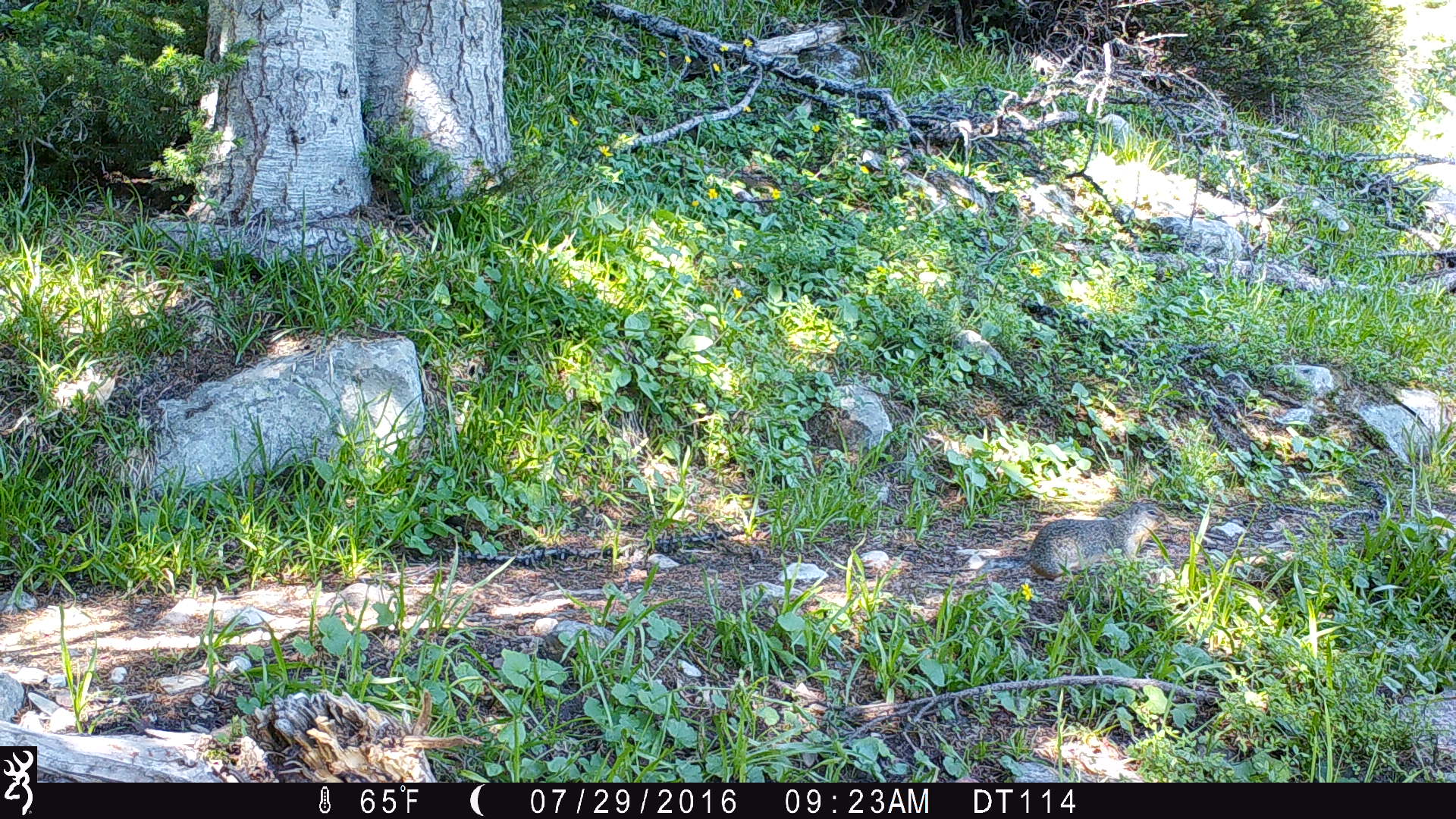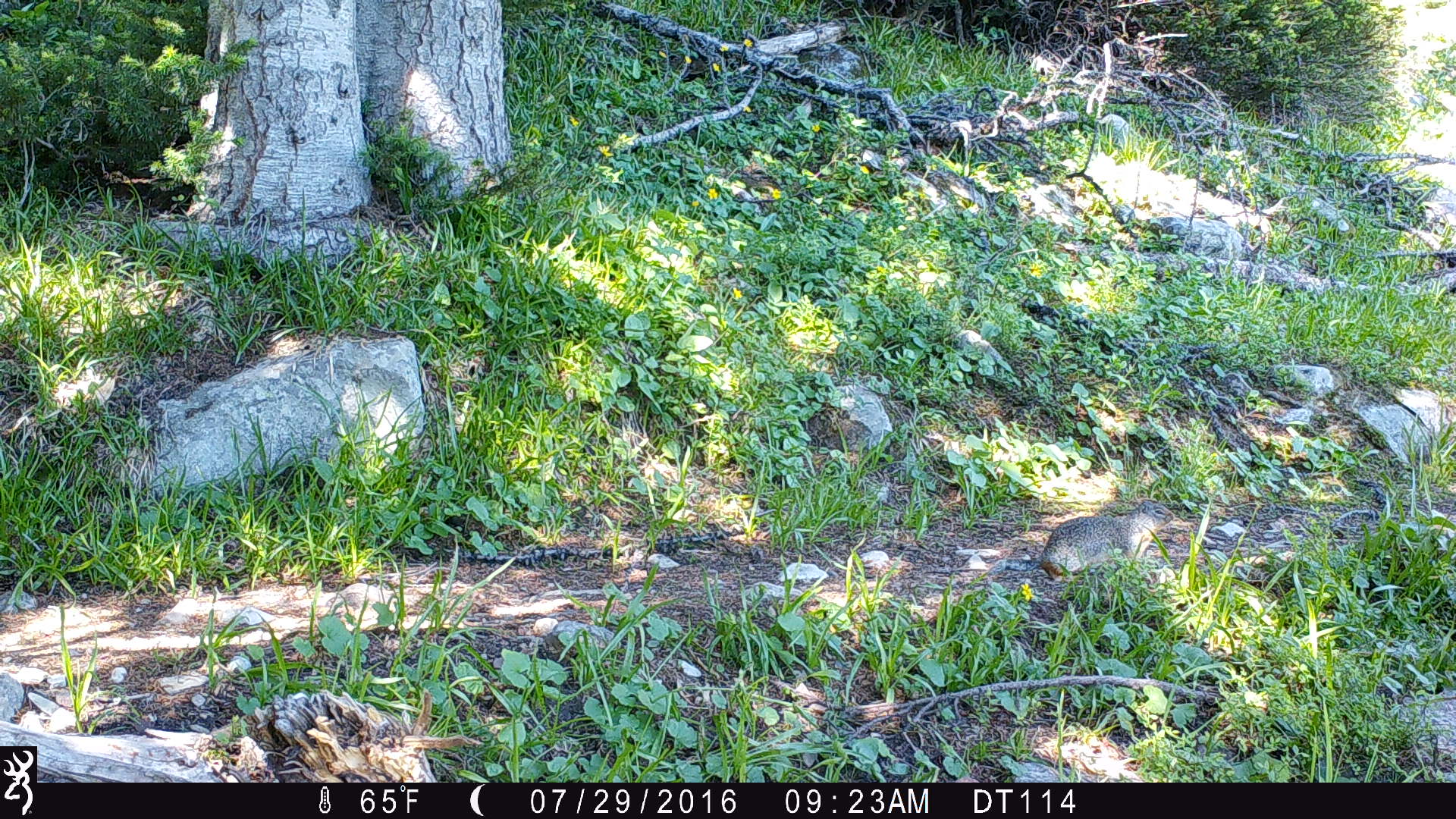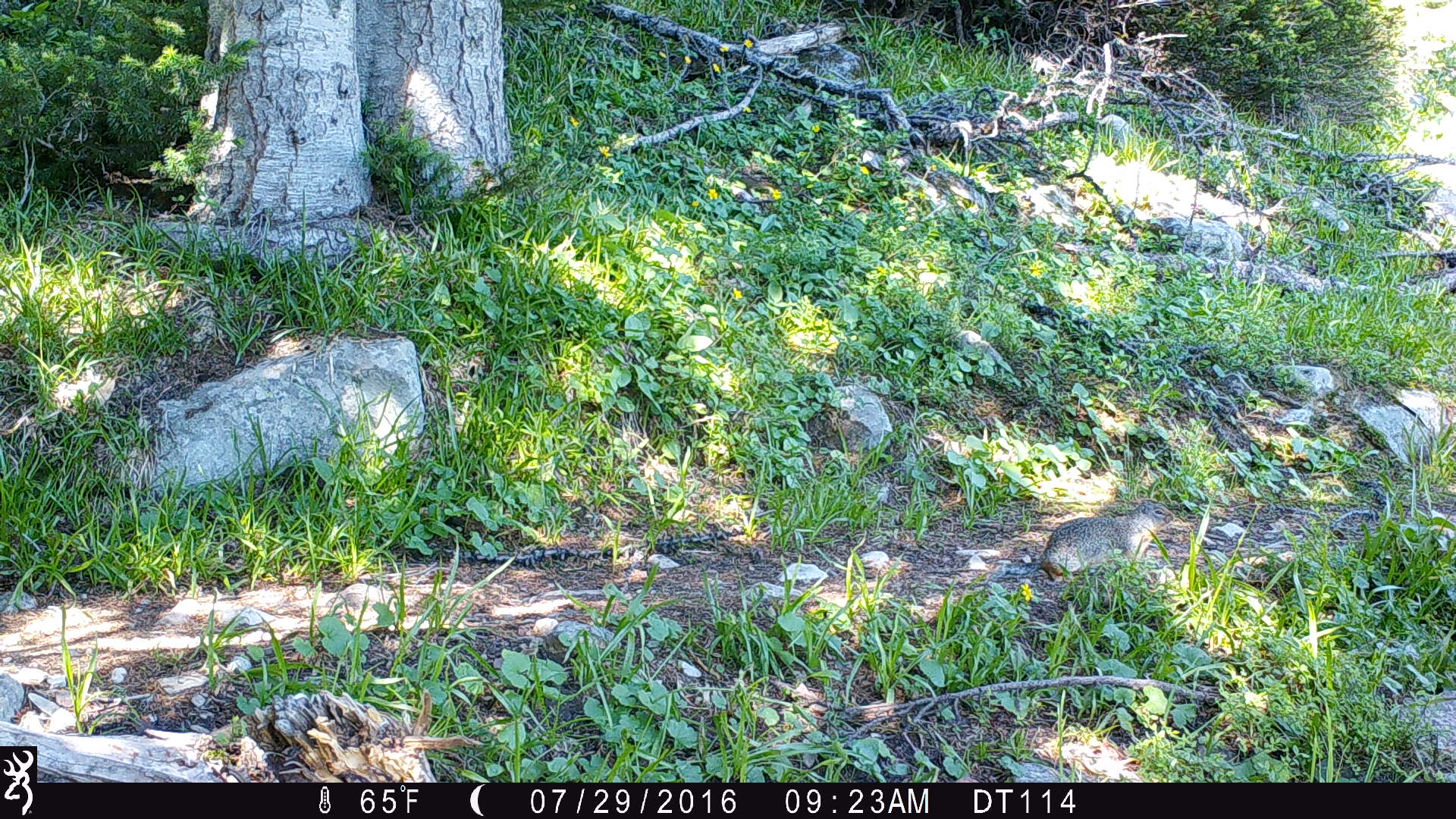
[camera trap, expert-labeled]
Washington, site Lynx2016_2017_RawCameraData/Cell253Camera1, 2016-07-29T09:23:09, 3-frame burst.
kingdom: Animalia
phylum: Chordata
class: Mammalia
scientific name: Mammalia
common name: small mammal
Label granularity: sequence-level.